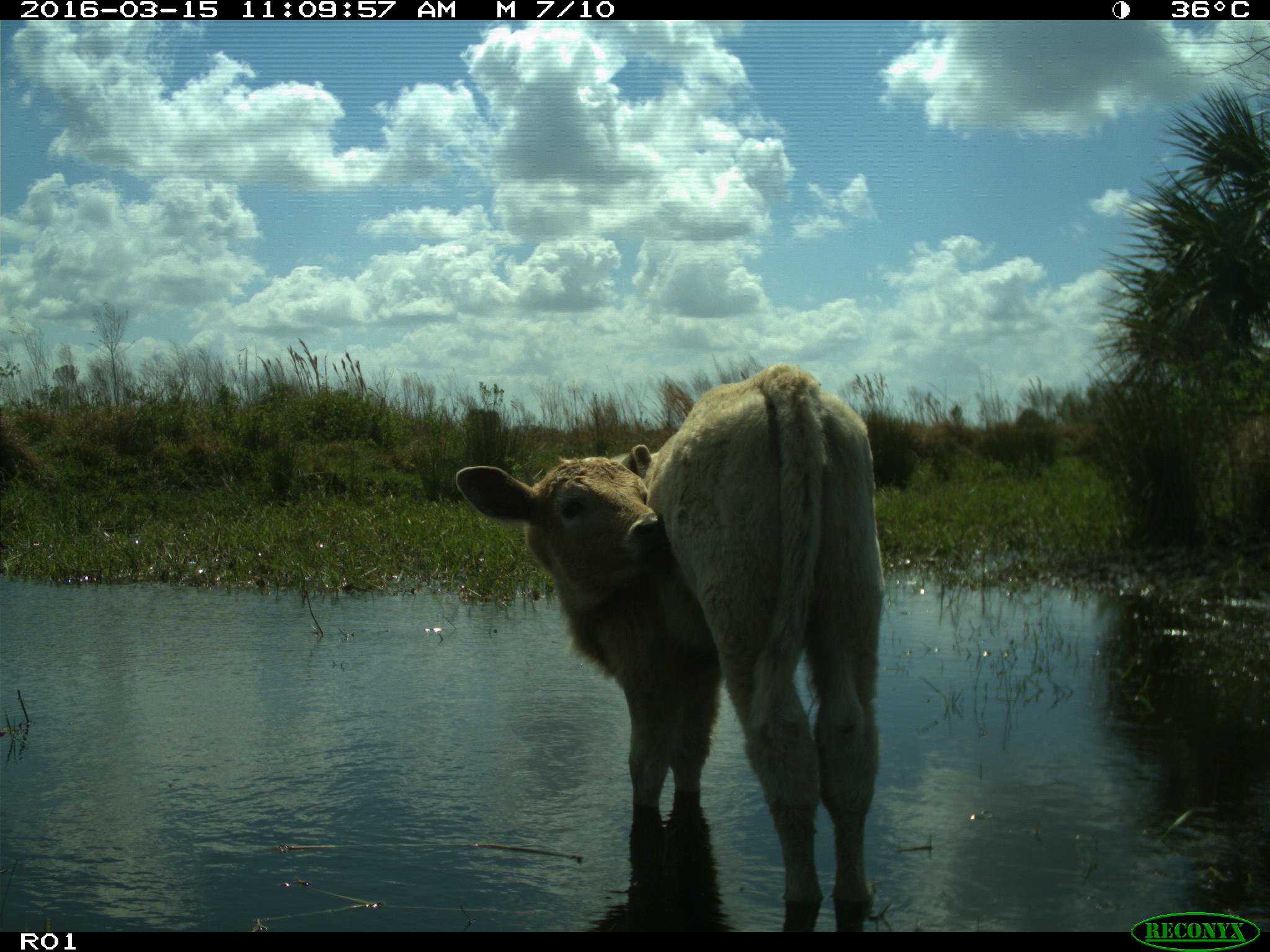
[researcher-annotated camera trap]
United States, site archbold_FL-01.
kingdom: Animalia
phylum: Chordata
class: Mammalia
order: Artiodactyla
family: Bovidae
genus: Bos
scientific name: Bos taurus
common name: domestic cow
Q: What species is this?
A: Bos taurus (domestic cow).